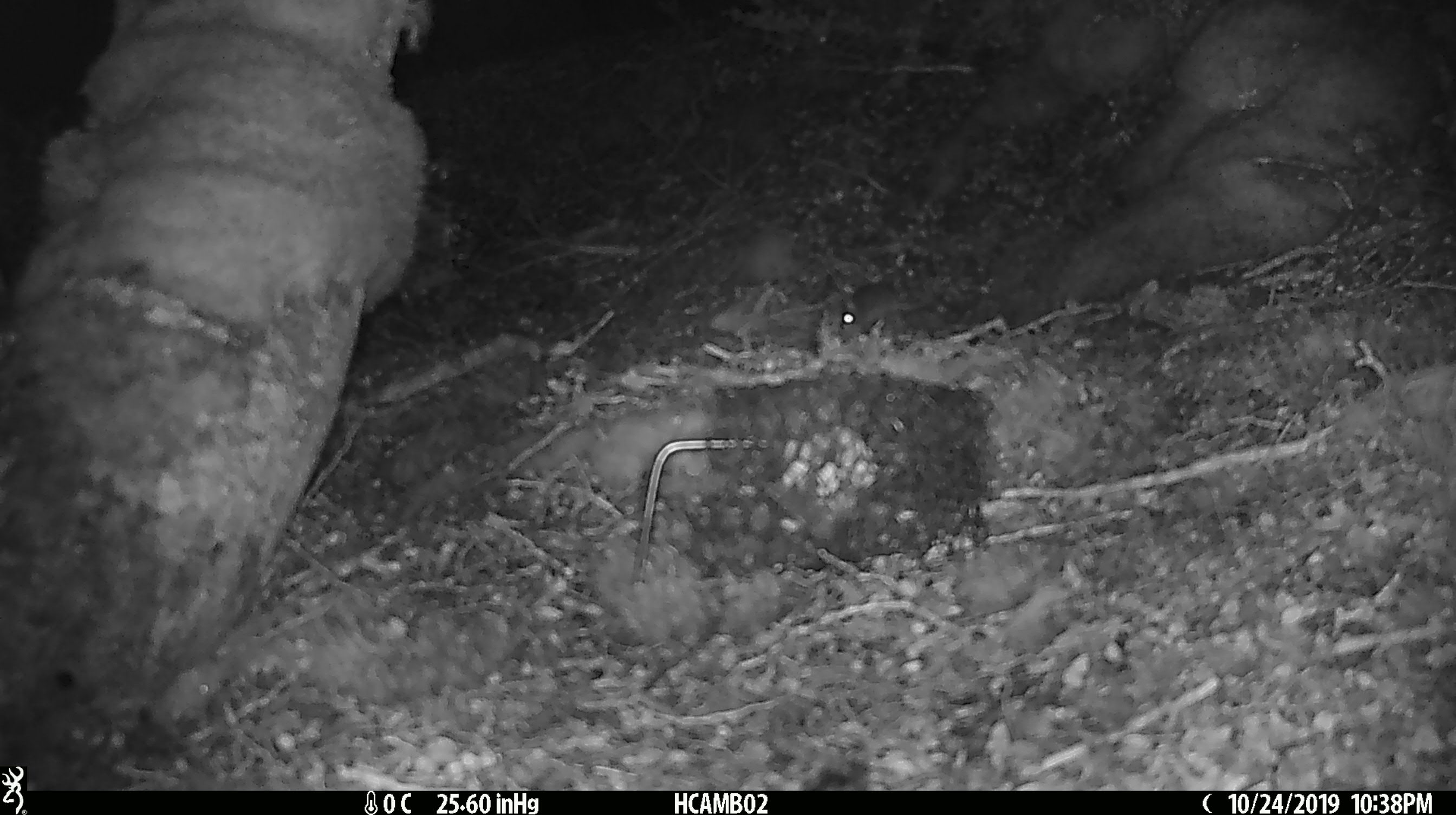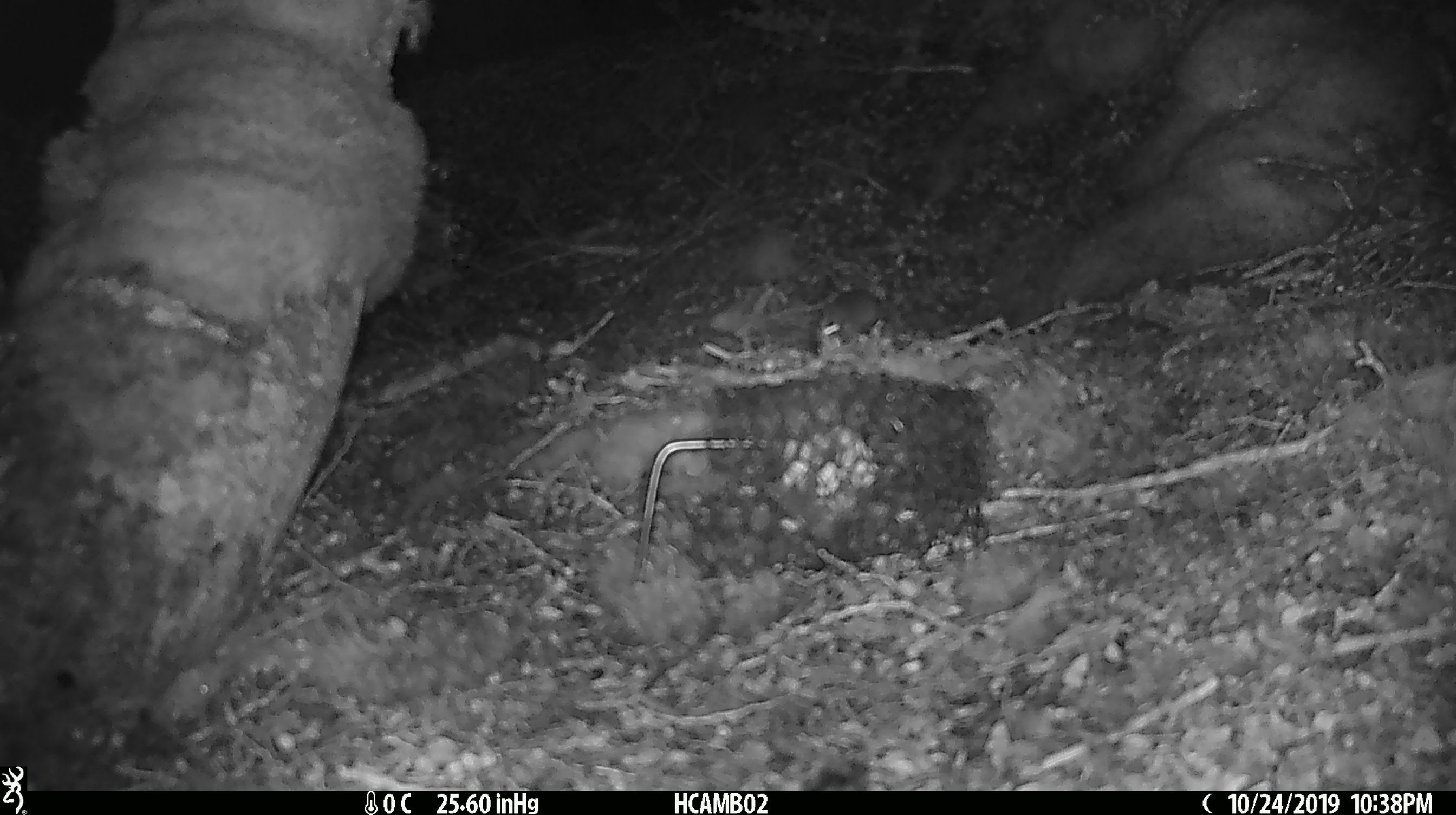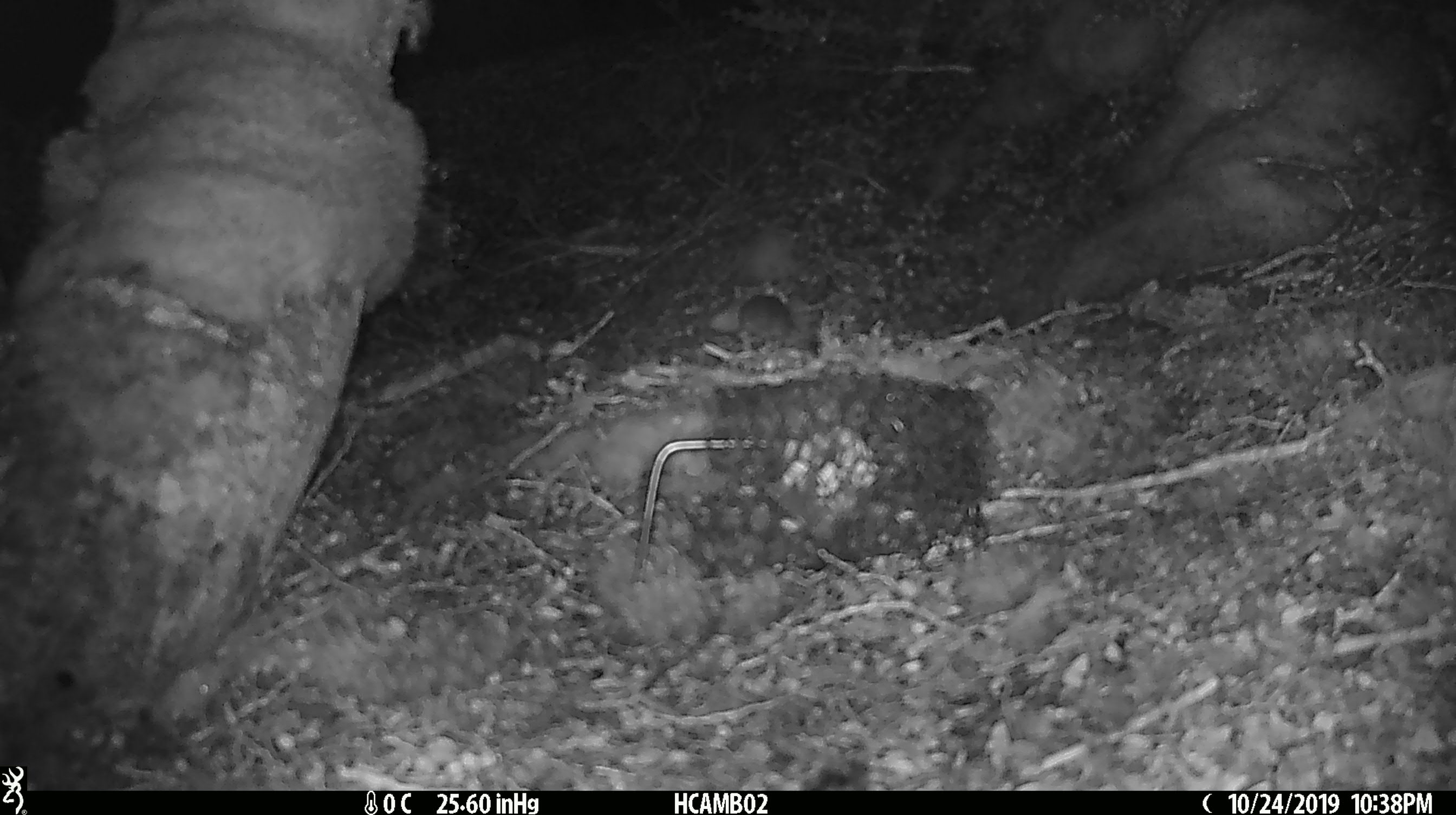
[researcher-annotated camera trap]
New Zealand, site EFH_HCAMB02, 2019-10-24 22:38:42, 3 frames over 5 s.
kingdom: Animalia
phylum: Chordata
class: Mammalia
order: Rodentia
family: Muridae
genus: Mus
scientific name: Mus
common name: mouse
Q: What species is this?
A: Mouse (Mus).